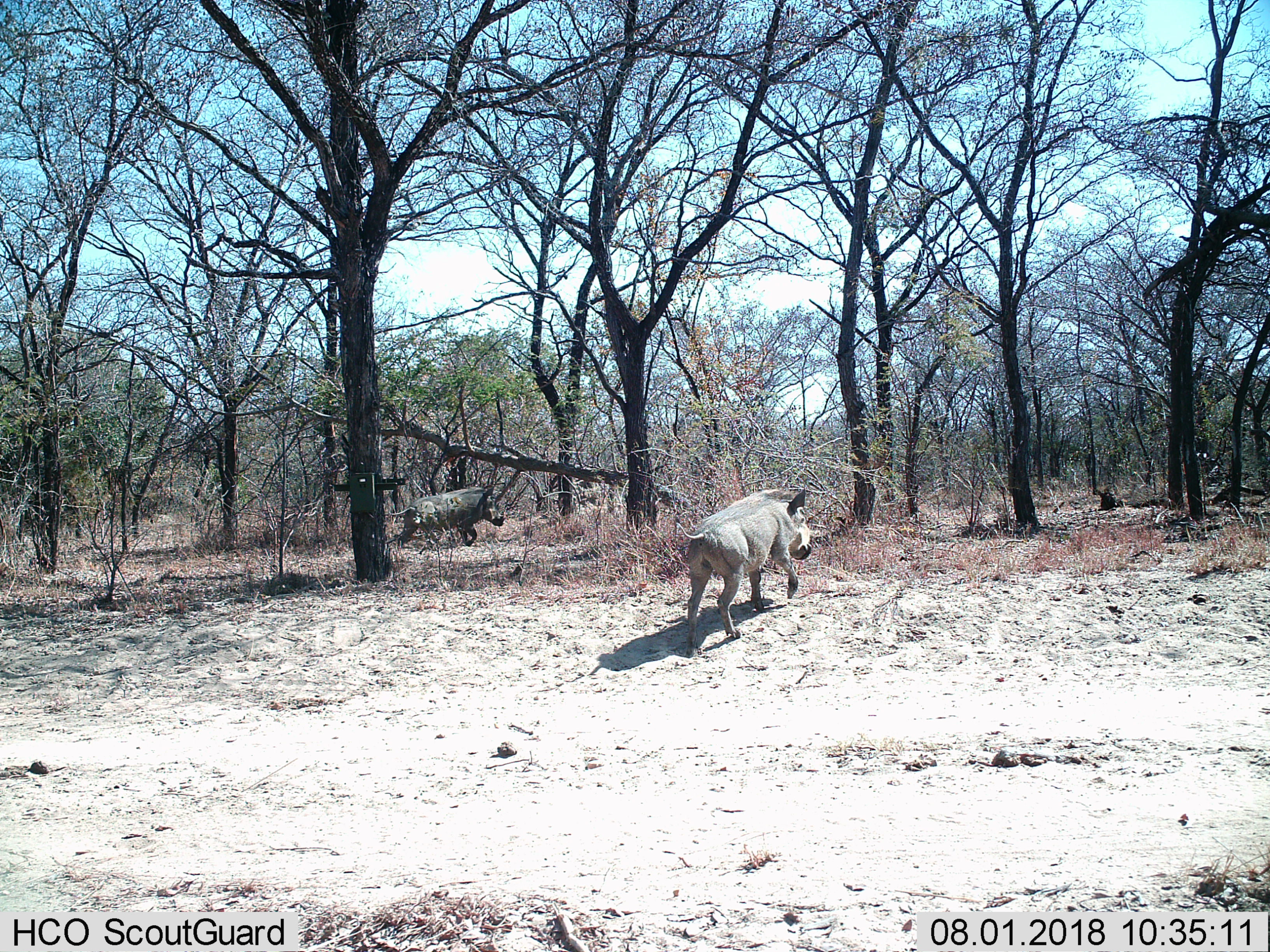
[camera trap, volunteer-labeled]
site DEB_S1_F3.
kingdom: Animalia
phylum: Chordata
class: Mammalia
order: Artiodactyla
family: Suidae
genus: Phacochoerus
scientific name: Phacochoerus africanus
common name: warthog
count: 2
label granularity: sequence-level